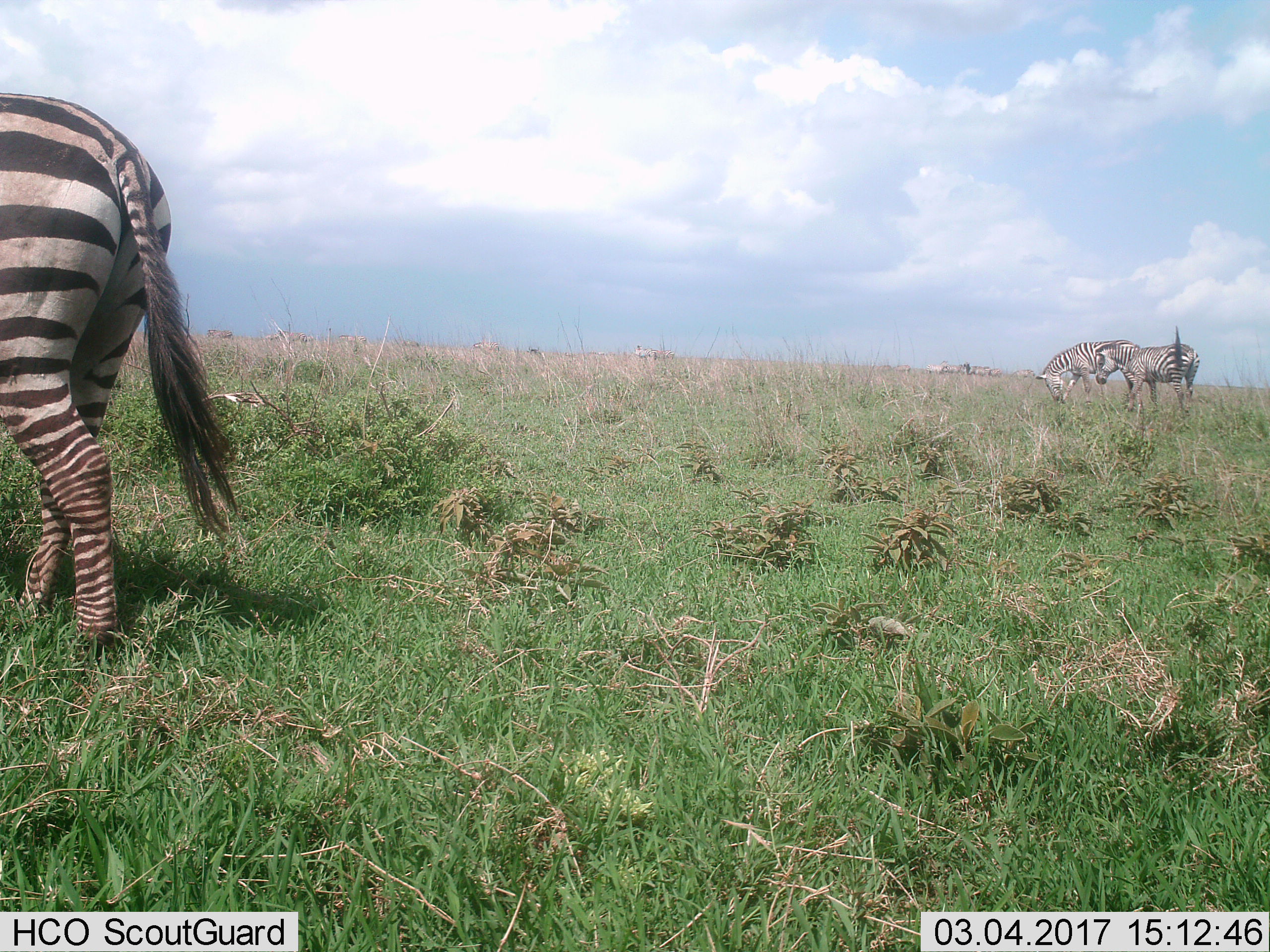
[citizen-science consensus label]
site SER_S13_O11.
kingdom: Animalia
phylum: Chordata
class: Mammalia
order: Perissodactyla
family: Equidae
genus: Equus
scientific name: Equus quagga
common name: plains zebra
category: zebraplains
Zebraplains (plains zebra) (Equus quagga), count 3. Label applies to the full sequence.